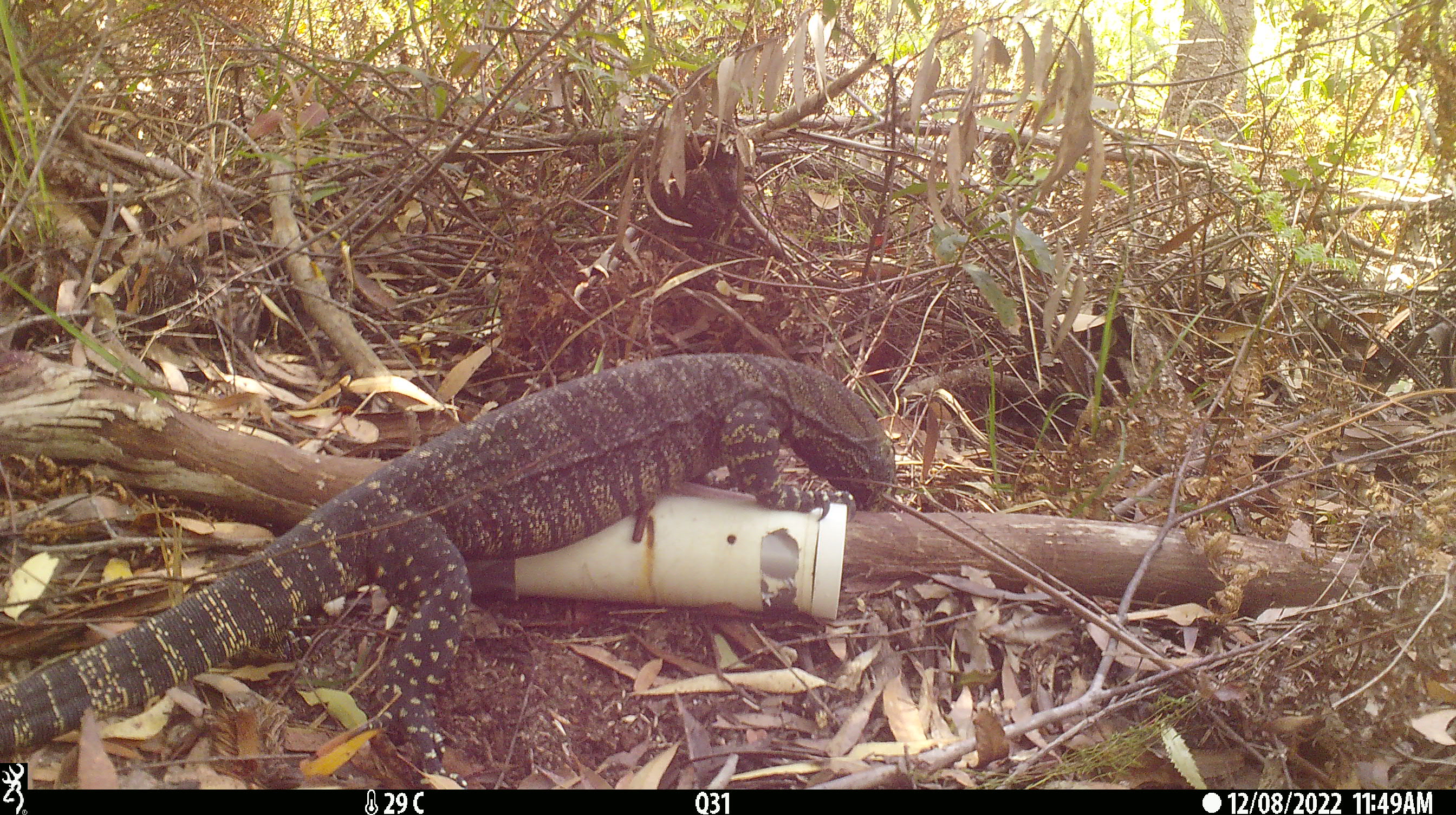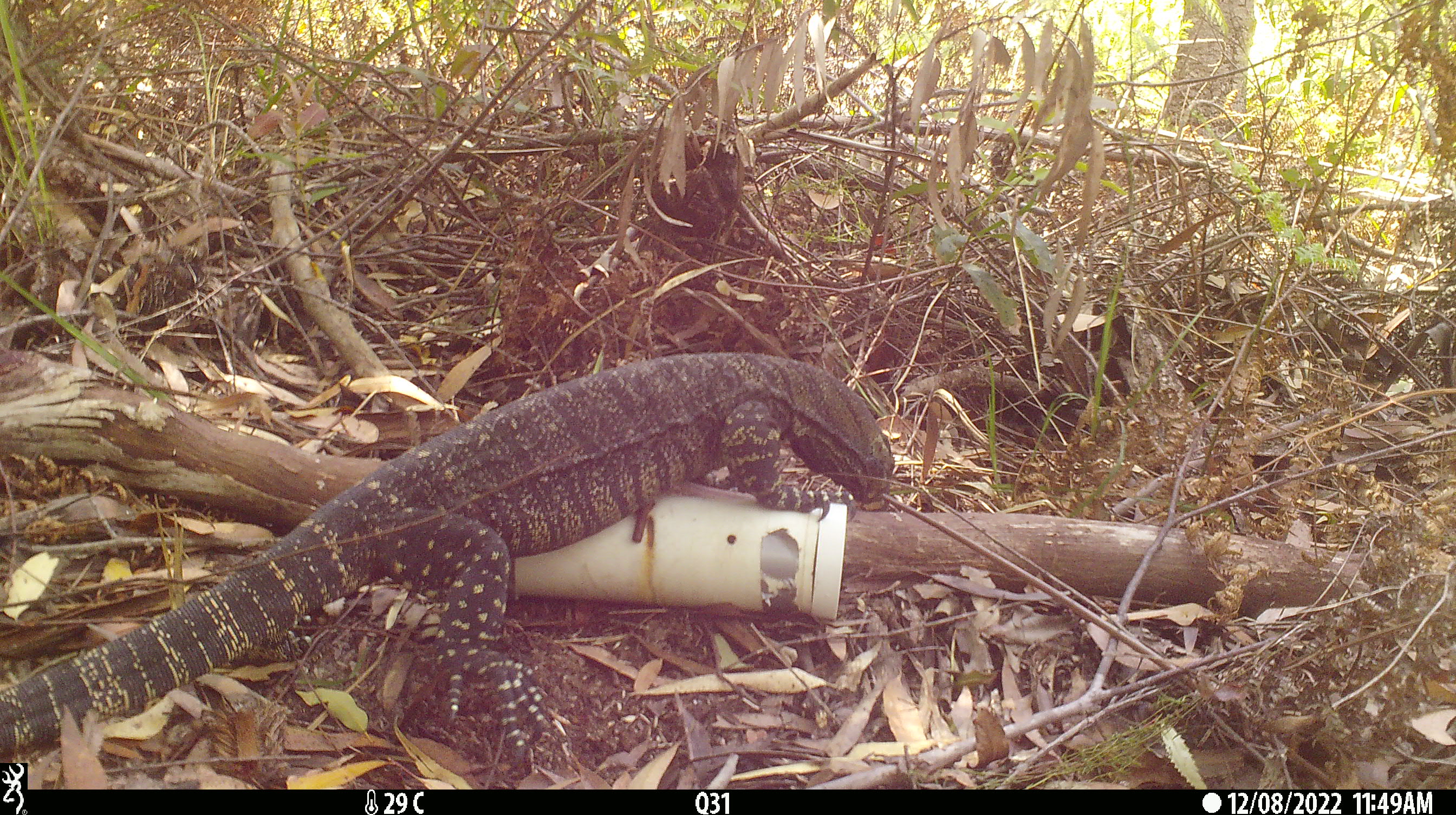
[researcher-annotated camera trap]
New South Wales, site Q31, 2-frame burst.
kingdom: Animalia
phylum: Chordata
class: Reptilia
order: Squamata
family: Varanidae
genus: Varanus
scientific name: Varanus varius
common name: lace monitor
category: goanna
Goanna (lace monitor) (Varanus varius).